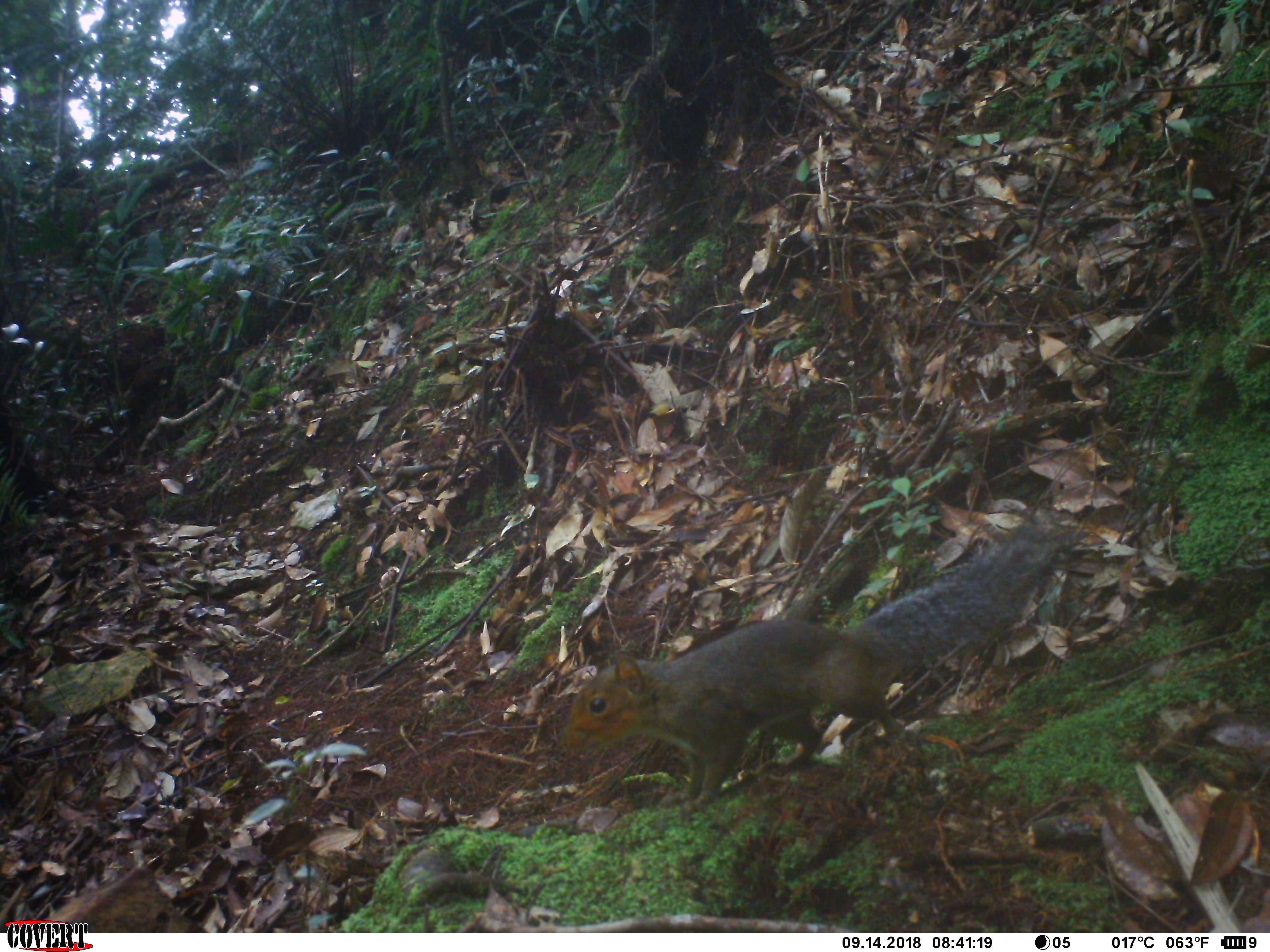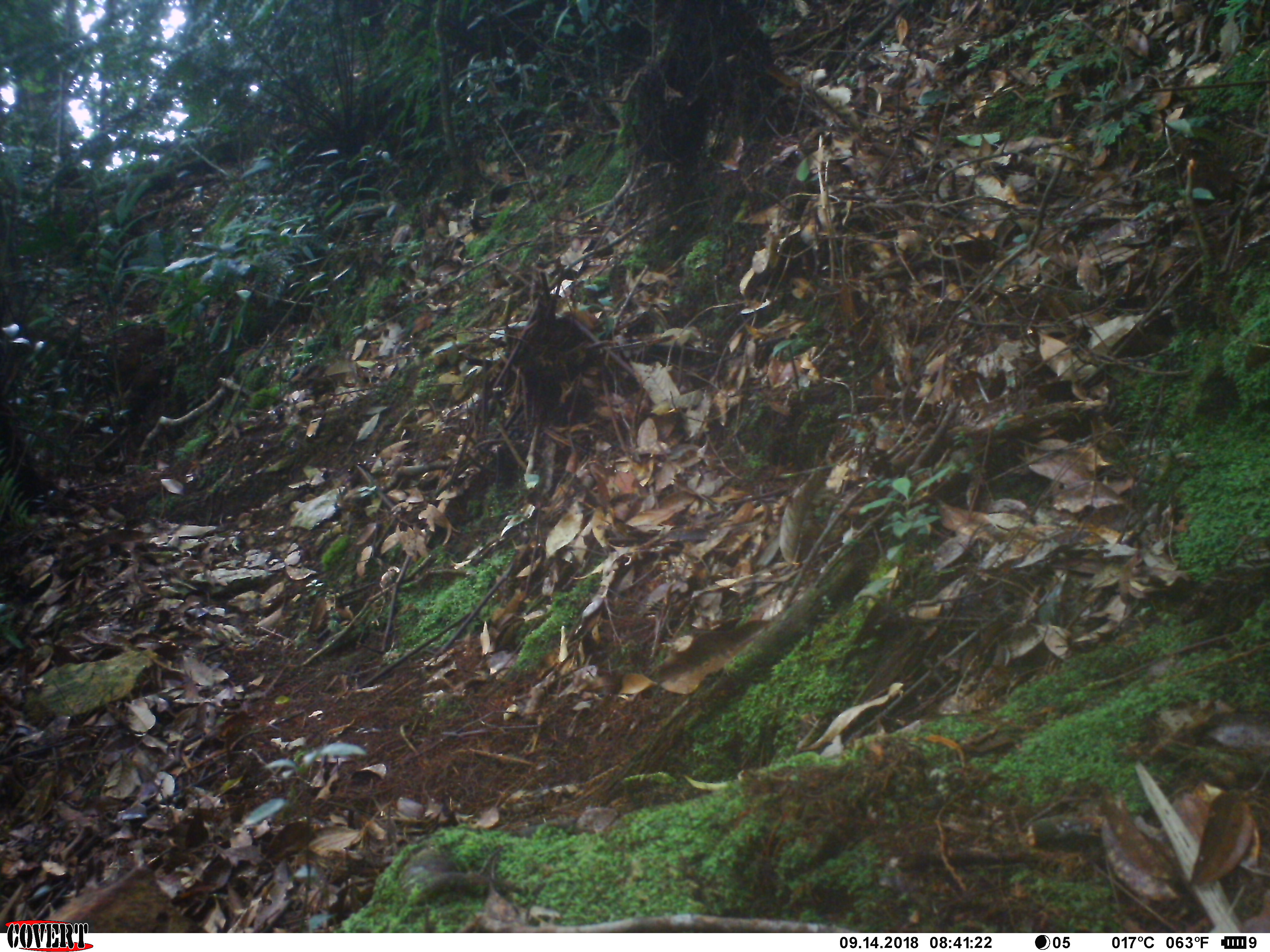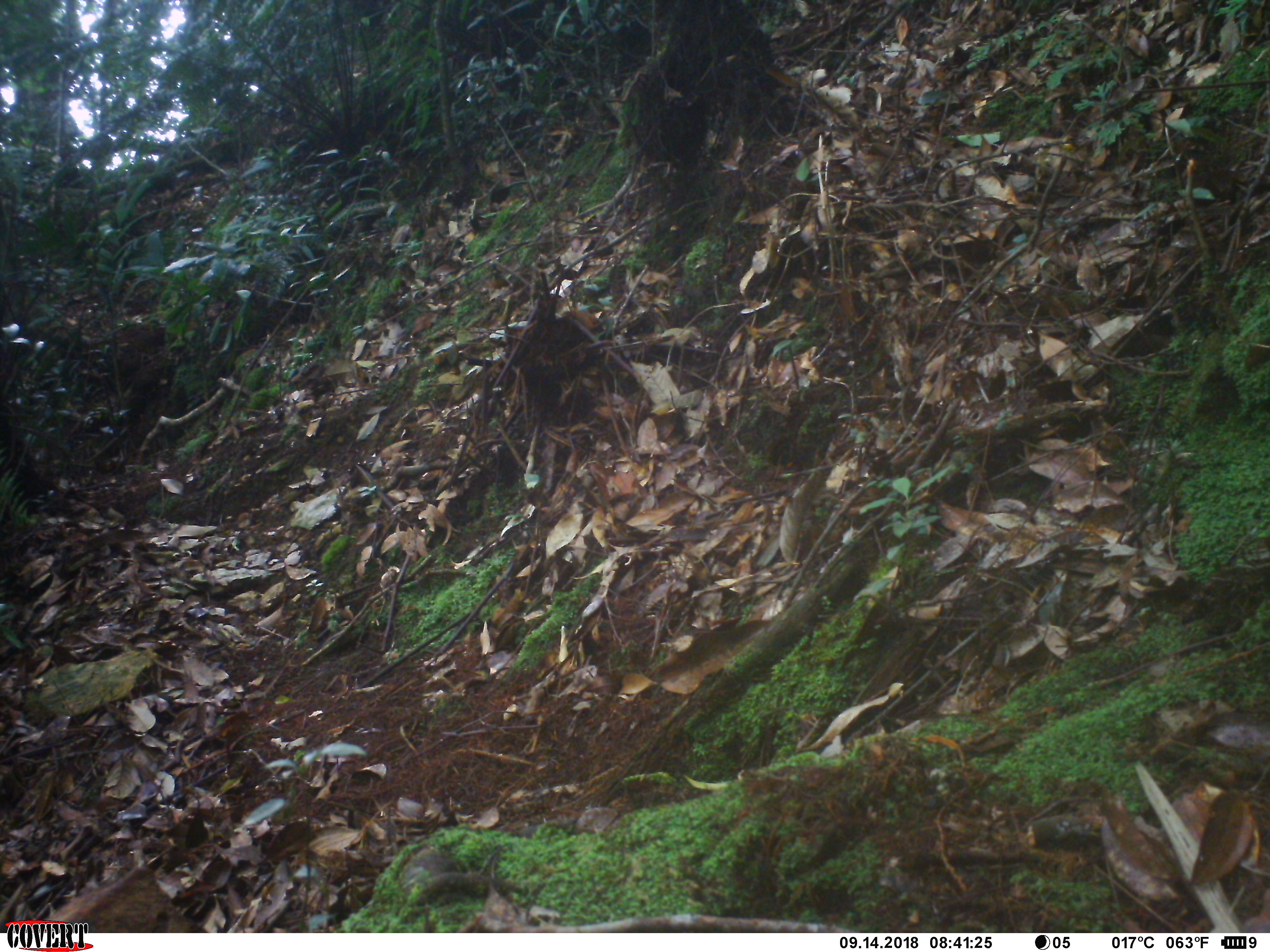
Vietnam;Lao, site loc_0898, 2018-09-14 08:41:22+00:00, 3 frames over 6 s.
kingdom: Animalia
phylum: Chordata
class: Mammalia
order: Rodentia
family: Sciuridae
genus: Dremomys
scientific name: Dremomys rufigenis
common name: red-cheeked squirrel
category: red cheeked squirrel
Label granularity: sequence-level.